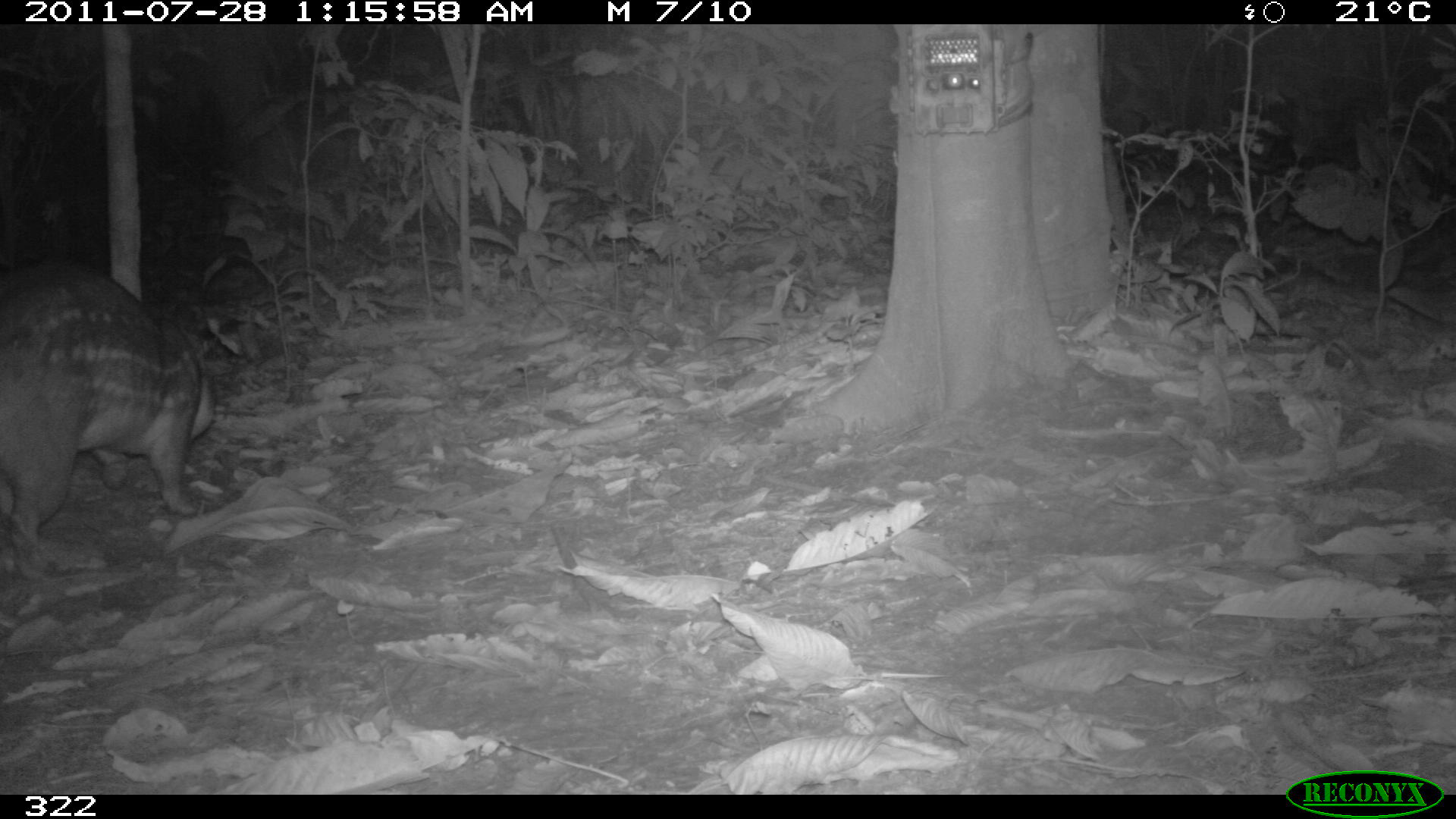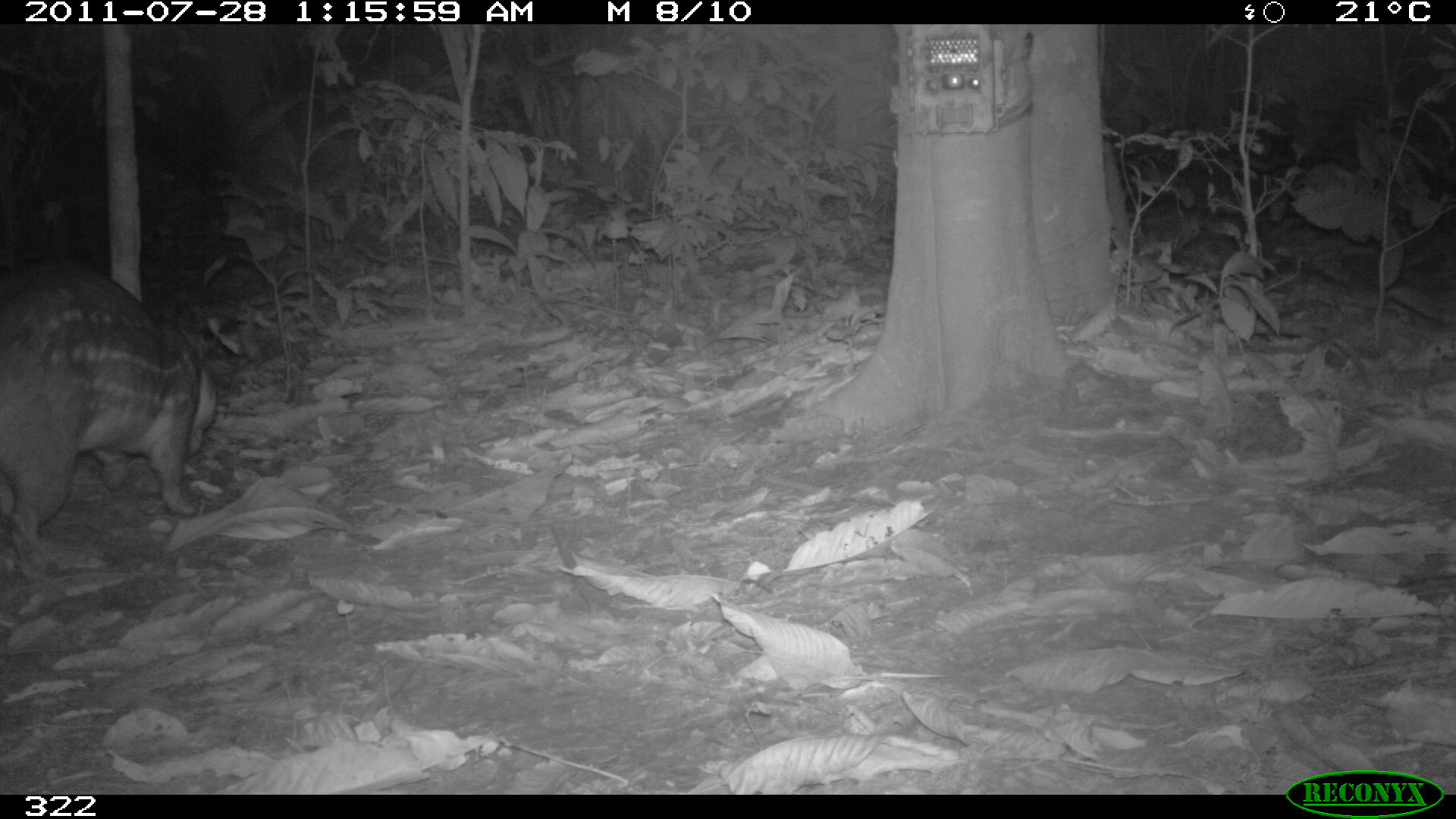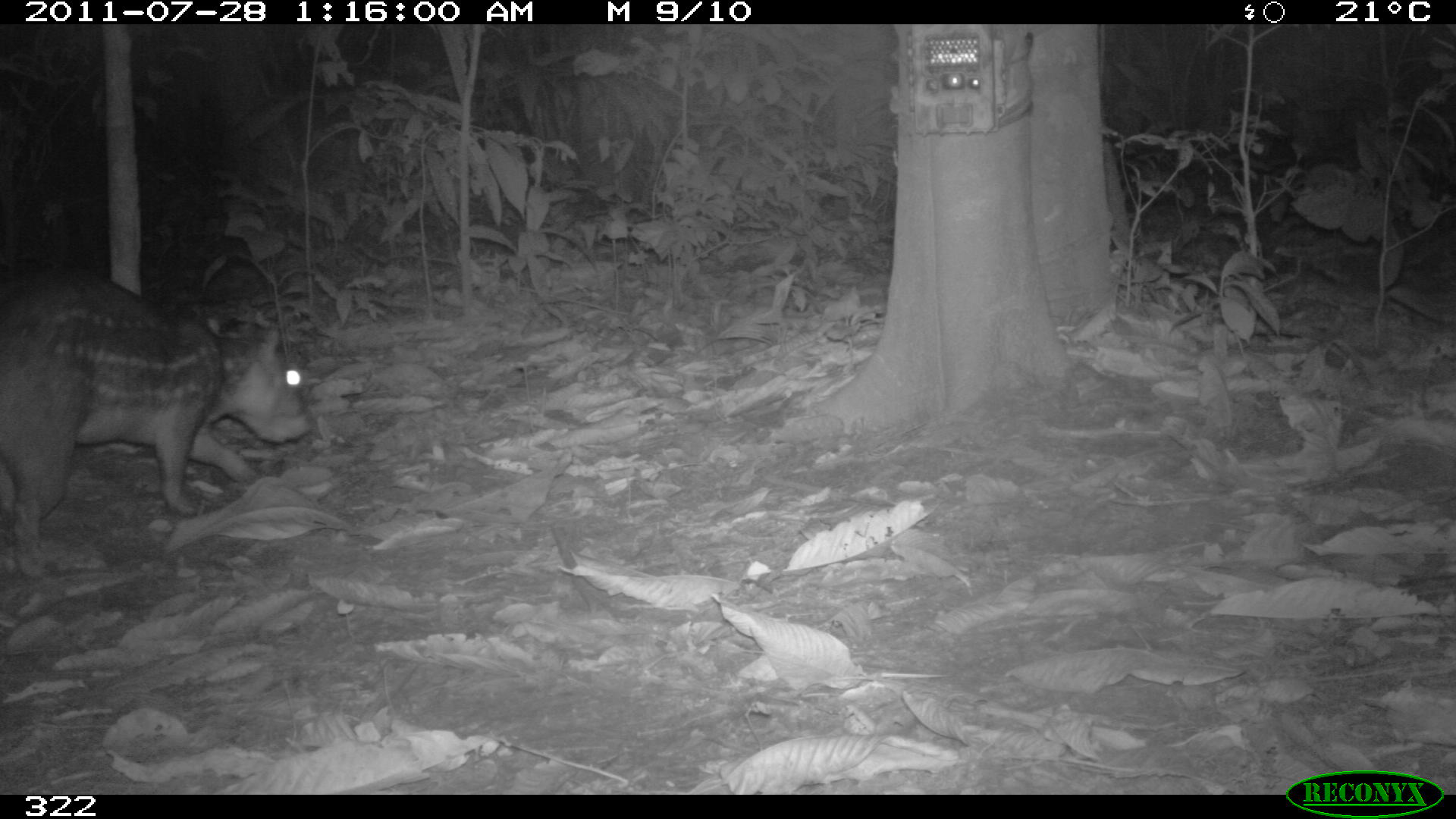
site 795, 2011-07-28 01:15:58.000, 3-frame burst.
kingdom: Animalia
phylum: Chordata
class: Mammalia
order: Rodentia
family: Cuniculidae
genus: Cuniculus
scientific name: Cuniculus paca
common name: spotted paca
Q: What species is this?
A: Cuniculus paca (spotted paca).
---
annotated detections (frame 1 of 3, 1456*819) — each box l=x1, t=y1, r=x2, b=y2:
cuniculus paca: l=0, t=263, r=213, b=576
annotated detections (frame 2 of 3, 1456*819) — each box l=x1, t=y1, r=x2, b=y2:
cuniculus paca: l=0, t=266, r=215, b=578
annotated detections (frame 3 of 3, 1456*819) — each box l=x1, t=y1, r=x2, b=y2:
cuniculus paca: l=0, t=266, r=310, b=573